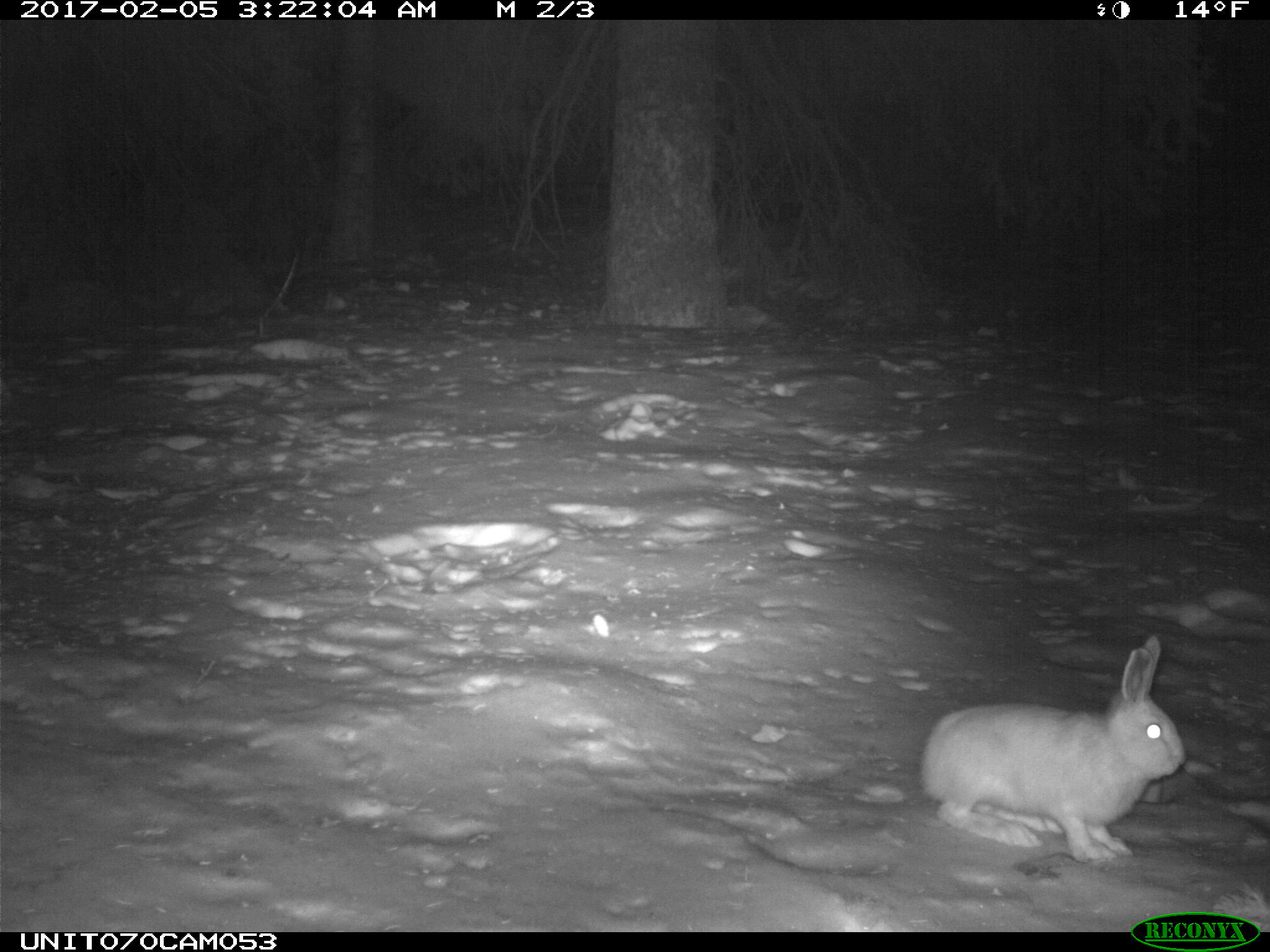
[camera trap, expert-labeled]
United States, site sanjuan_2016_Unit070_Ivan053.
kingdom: Animalia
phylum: Chordata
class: Mammalia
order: Lagomorpha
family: Leporidae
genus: Lepus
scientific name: Lepus americanus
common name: snowshoe hare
Lepus americanus (snowshoe hare).